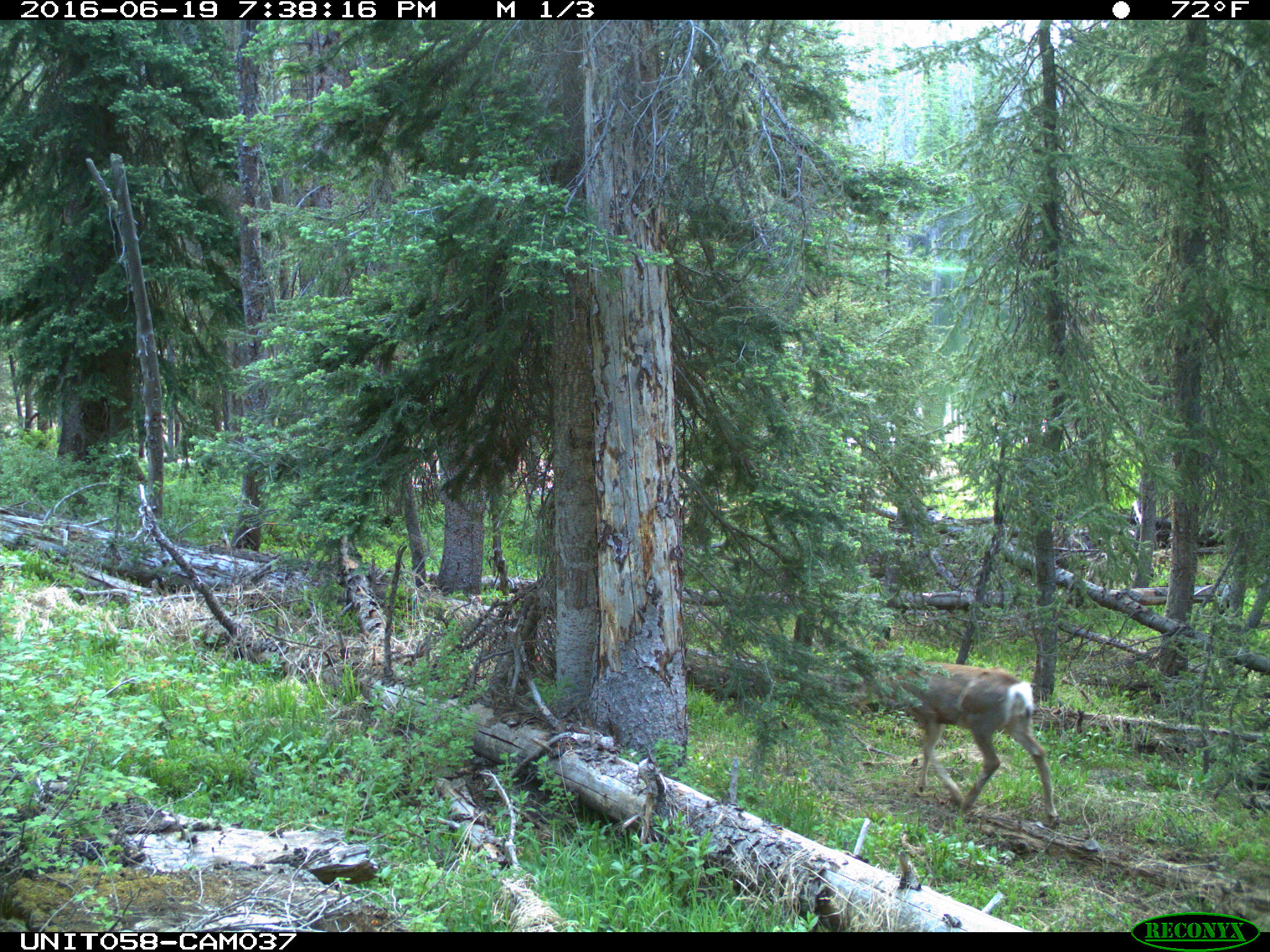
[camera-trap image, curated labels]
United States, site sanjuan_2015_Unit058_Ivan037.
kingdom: Animalia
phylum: Chordata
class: Mammalia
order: Artiodactyla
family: Cervidae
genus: Odocoileus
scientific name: Odocoileus hemionus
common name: mule deer